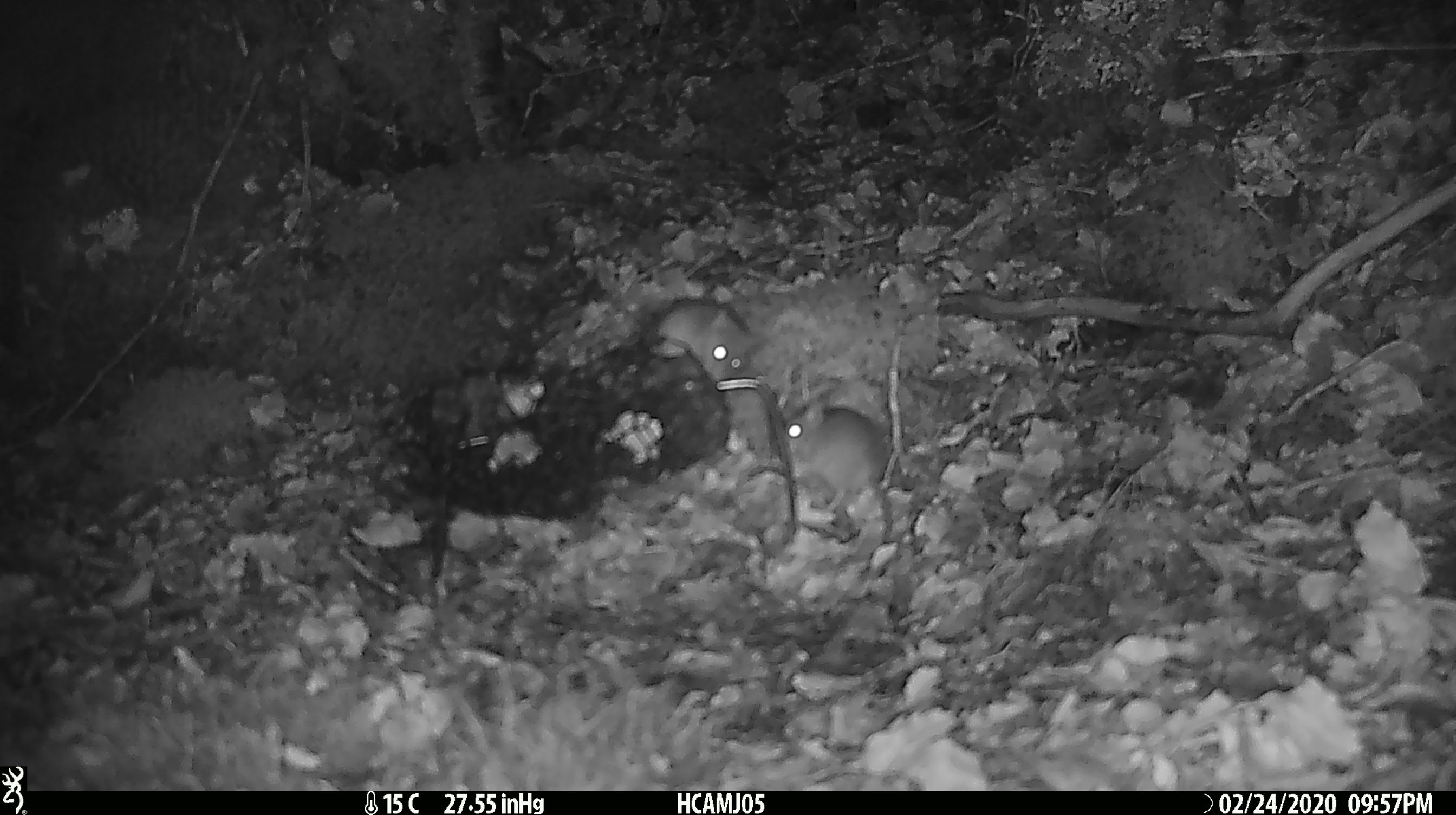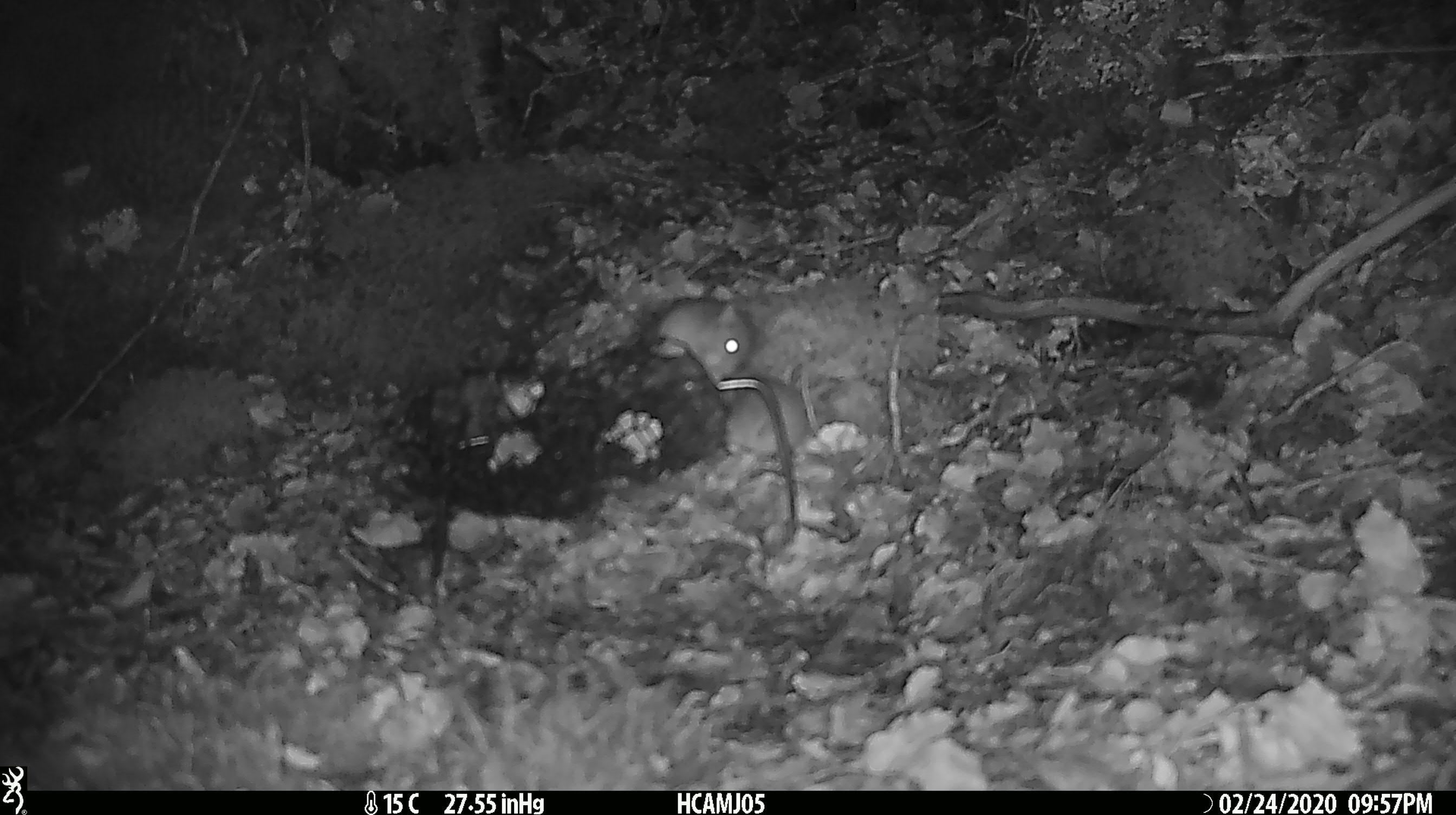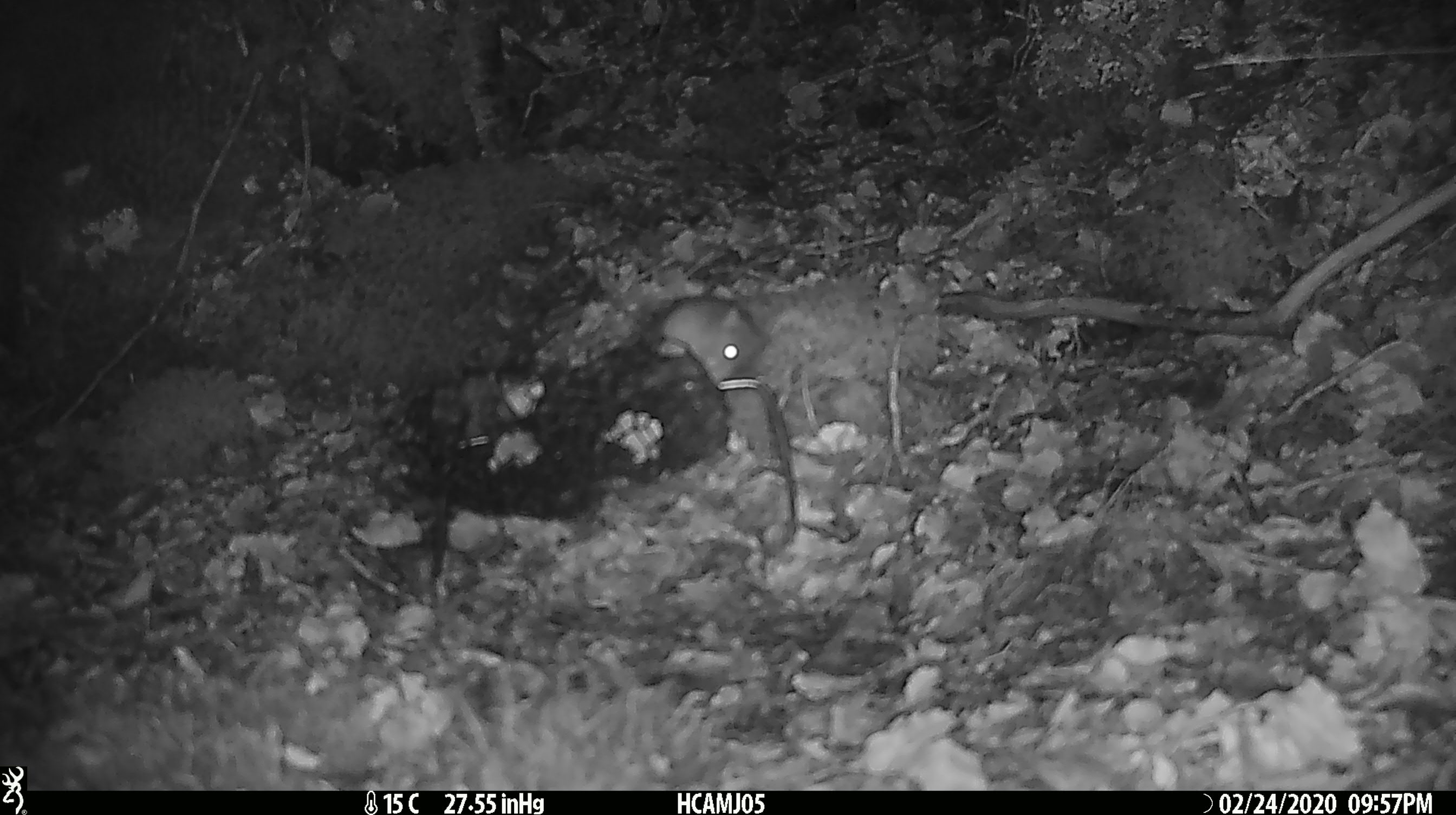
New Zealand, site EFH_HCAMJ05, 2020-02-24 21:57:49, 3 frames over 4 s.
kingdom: Animalia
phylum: Chordata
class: Mammalia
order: Rodentia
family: Muridae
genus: Mus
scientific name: Mus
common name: mouse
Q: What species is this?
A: Mouse (Mus).